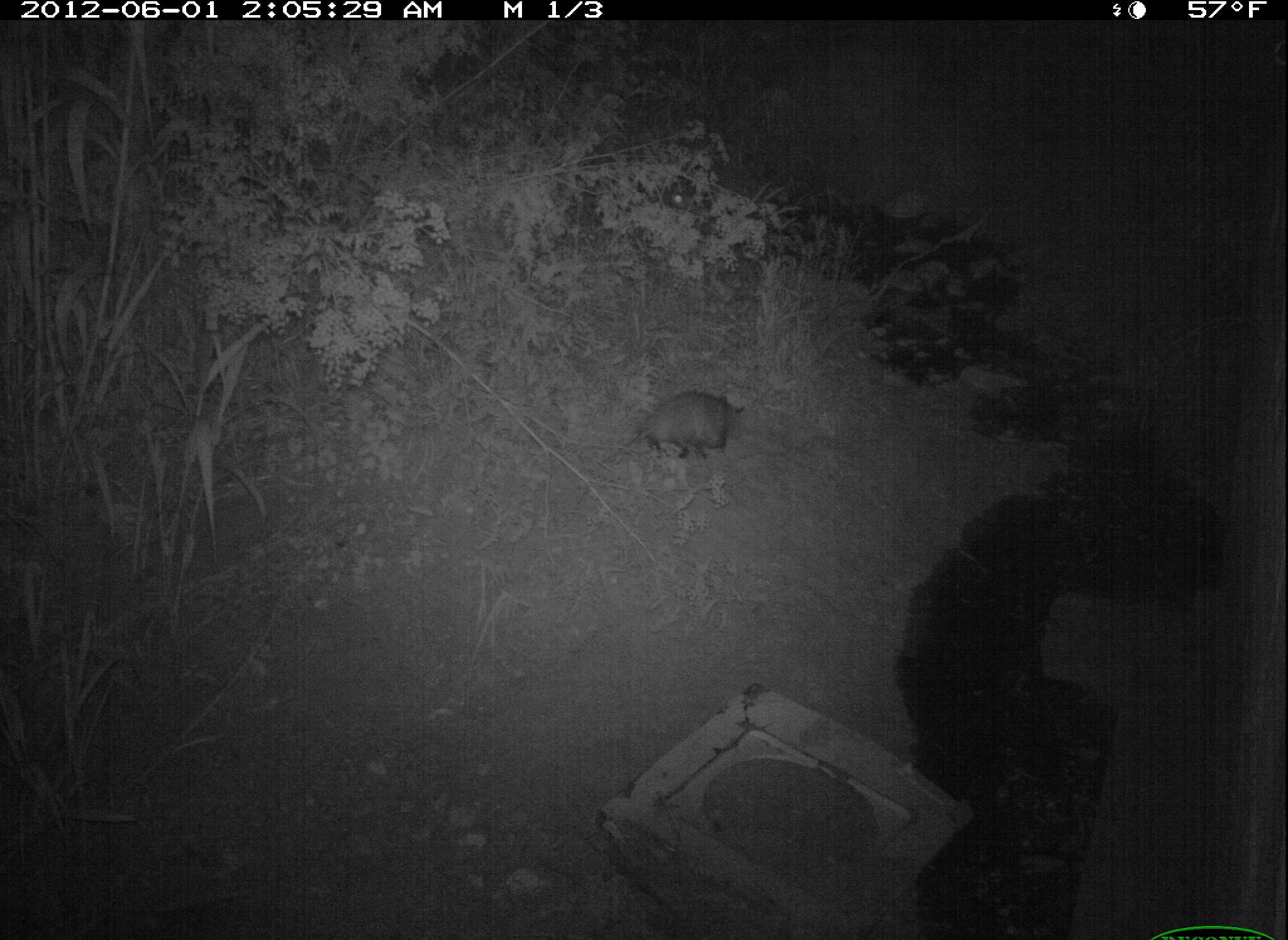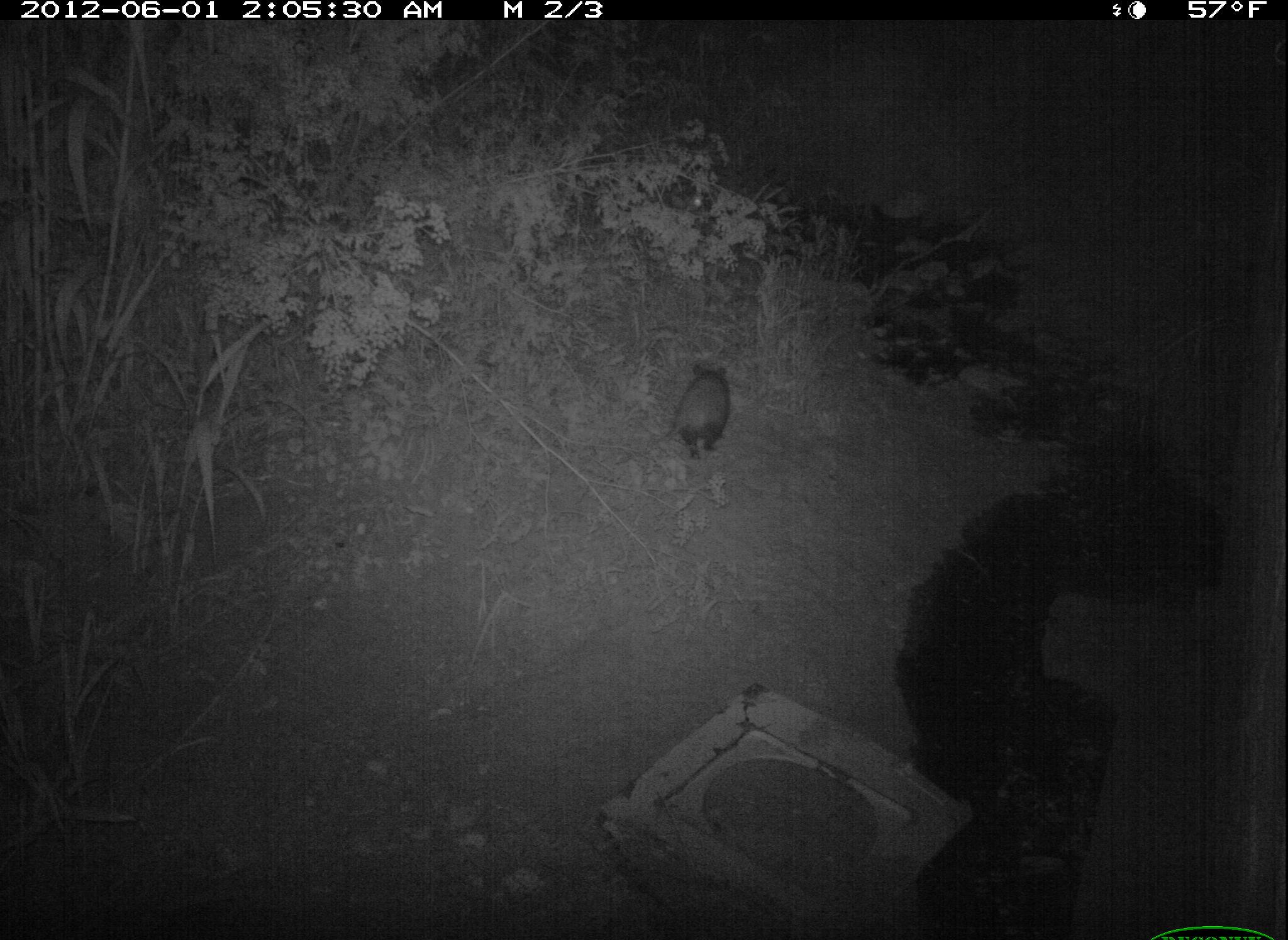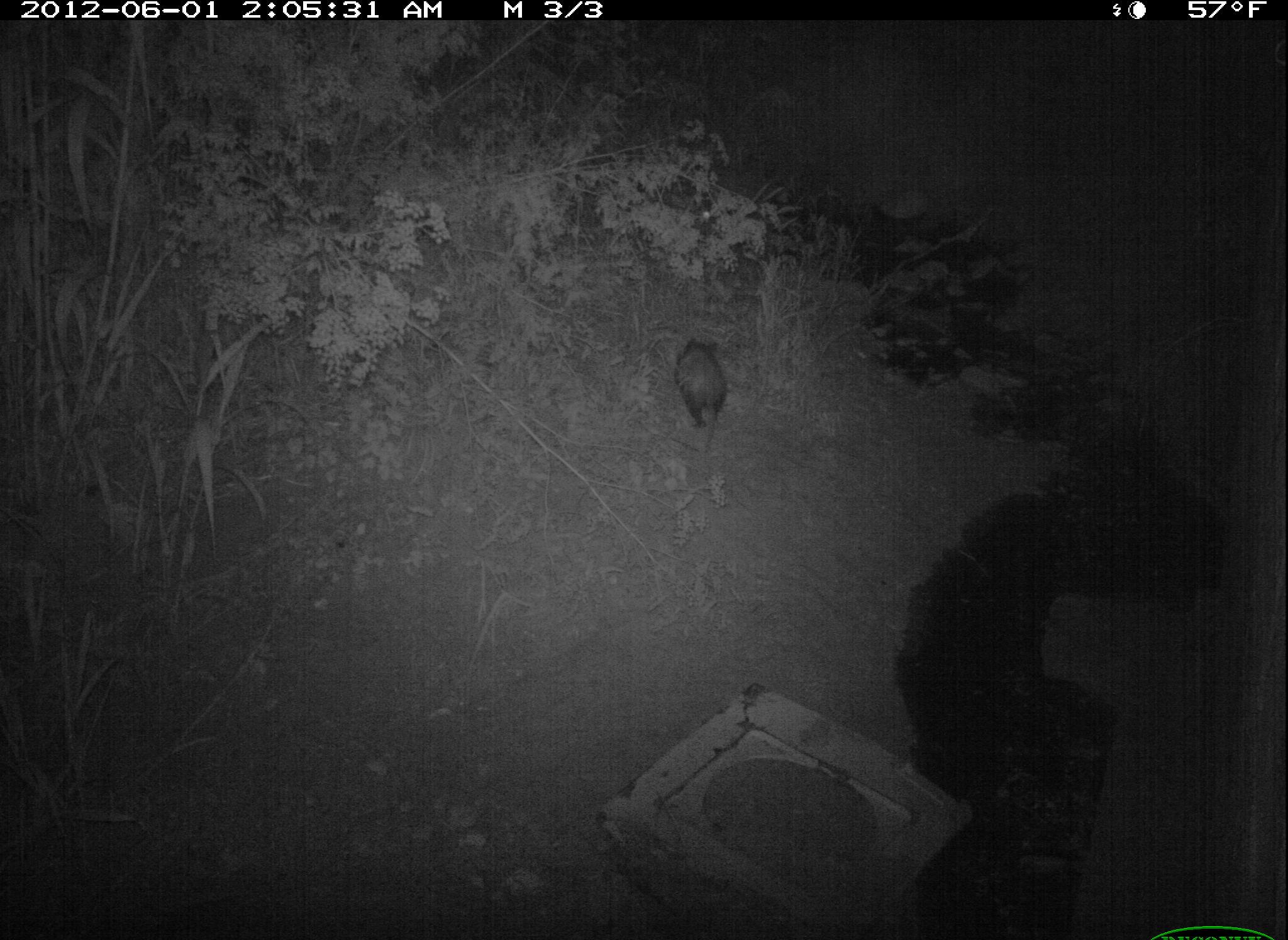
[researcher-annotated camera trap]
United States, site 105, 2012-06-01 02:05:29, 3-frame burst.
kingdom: Animalia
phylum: Chordata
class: Mammalia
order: Didelphimorphia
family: Didelphidae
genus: Didelphis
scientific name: Didelphis virginiana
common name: virginia opossum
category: opossum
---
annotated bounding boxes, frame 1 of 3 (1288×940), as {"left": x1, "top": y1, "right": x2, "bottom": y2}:
opossum: {"left": 610, "top": 389, "right": 777, "bottom": 480}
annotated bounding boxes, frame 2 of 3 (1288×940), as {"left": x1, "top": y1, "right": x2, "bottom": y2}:
opossum: {"left": 652, "top": 322, "right": 745, "bottom": 489}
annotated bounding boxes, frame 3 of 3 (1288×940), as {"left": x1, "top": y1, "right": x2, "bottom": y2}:
opossum: {"left": 662, "top": 325, "right": 742, "bottom": 443}